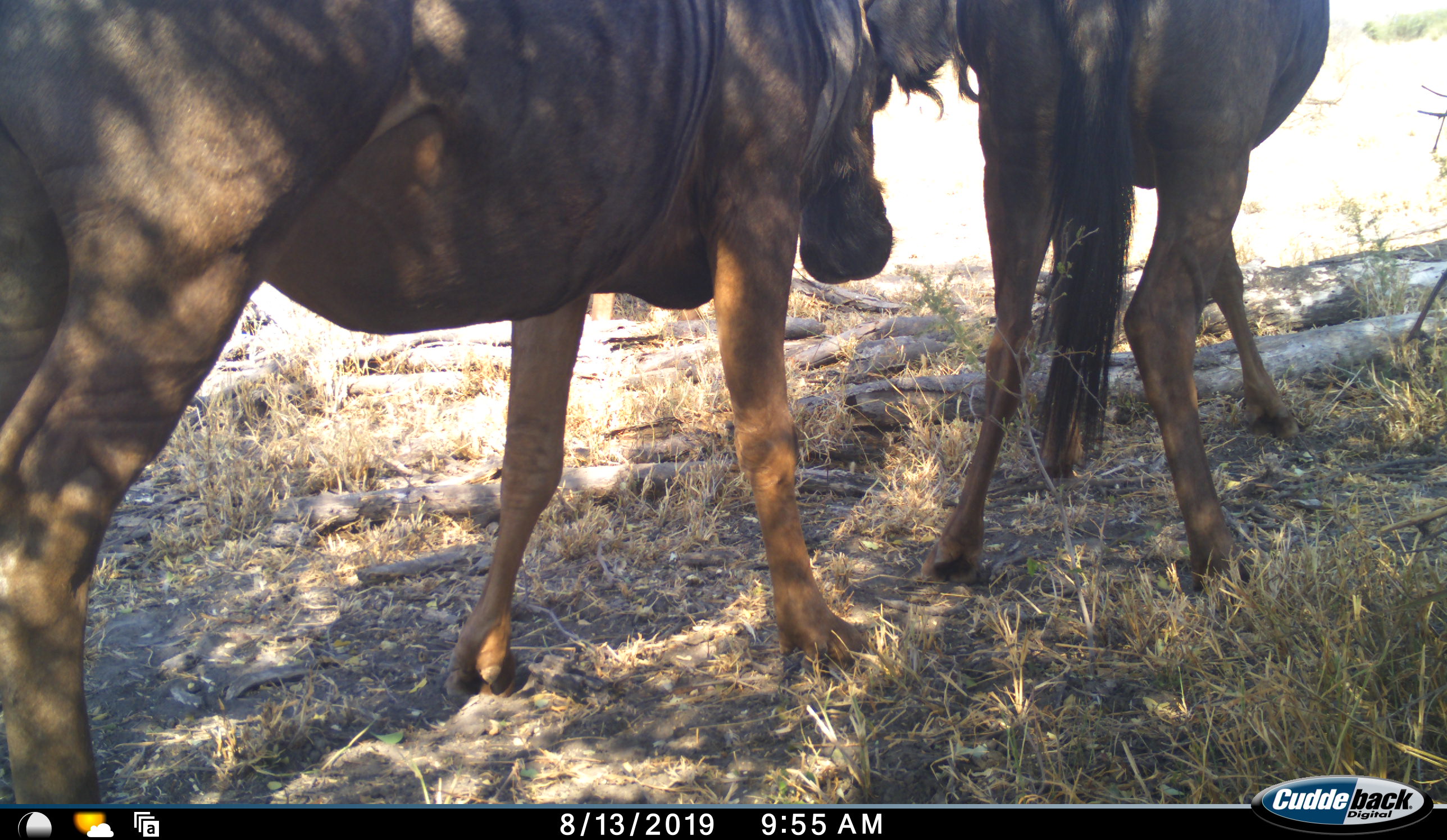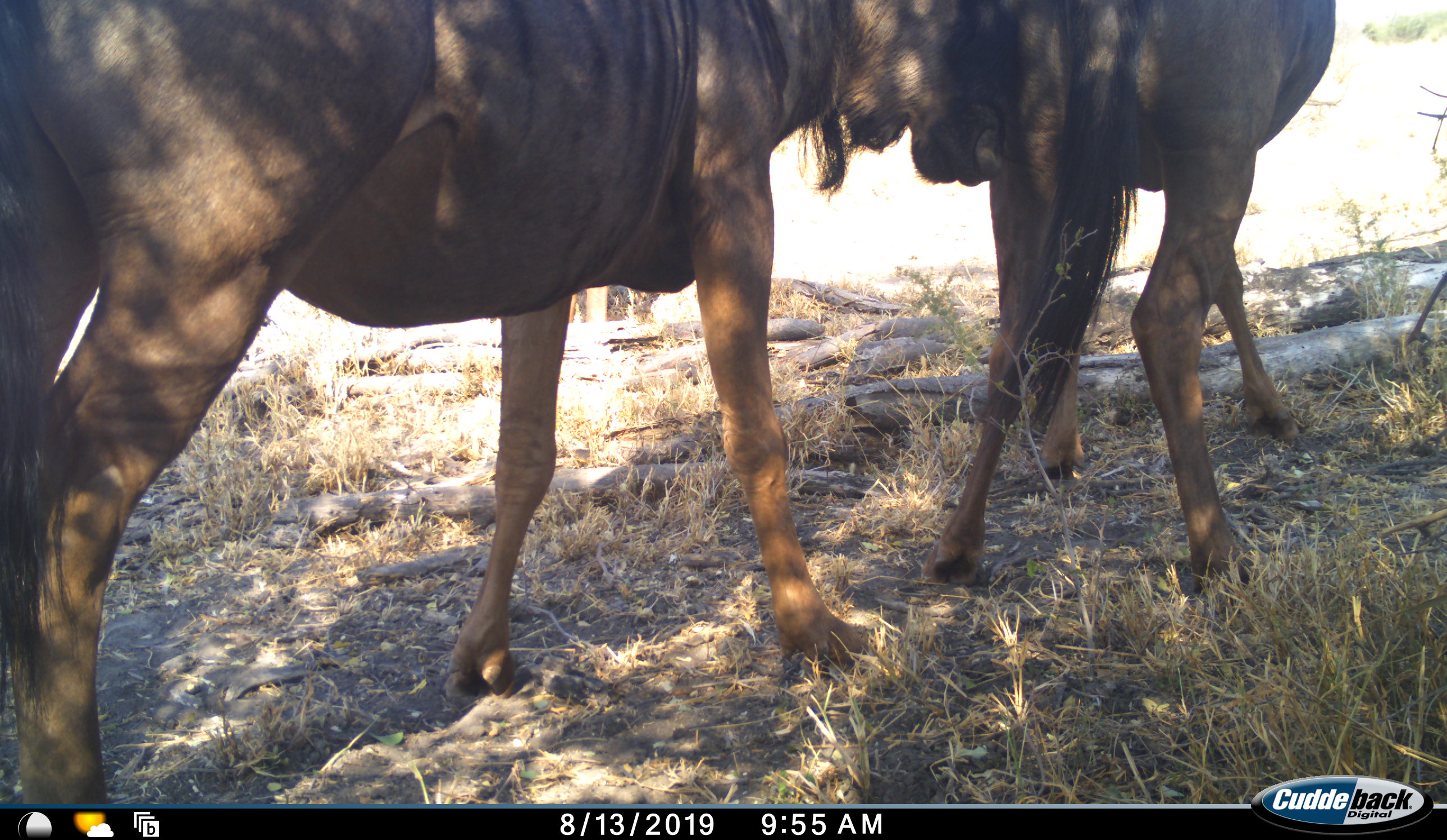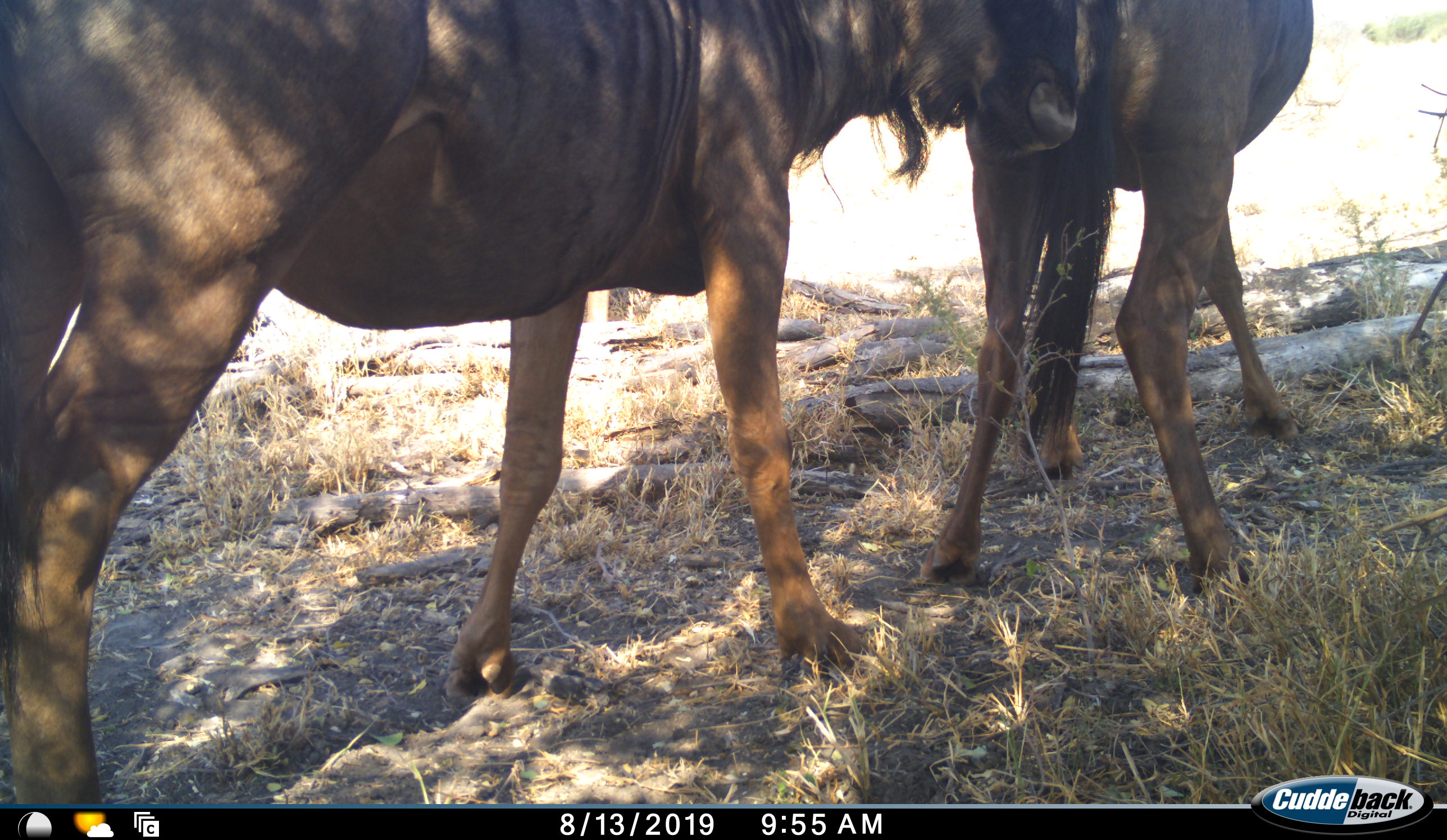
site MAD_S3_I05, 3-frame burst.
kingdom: Animalia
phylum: Chordata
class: Mammalia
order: Artiodactyla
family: Bovidae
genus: Connochaetes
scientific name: Connochaetes taurinus taurinus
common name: blue wildebeest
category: wildebeestblue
Wildebeestblue (blue wildebeest) (Connochaetes taurinus taurinus), count 2. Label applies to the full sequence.